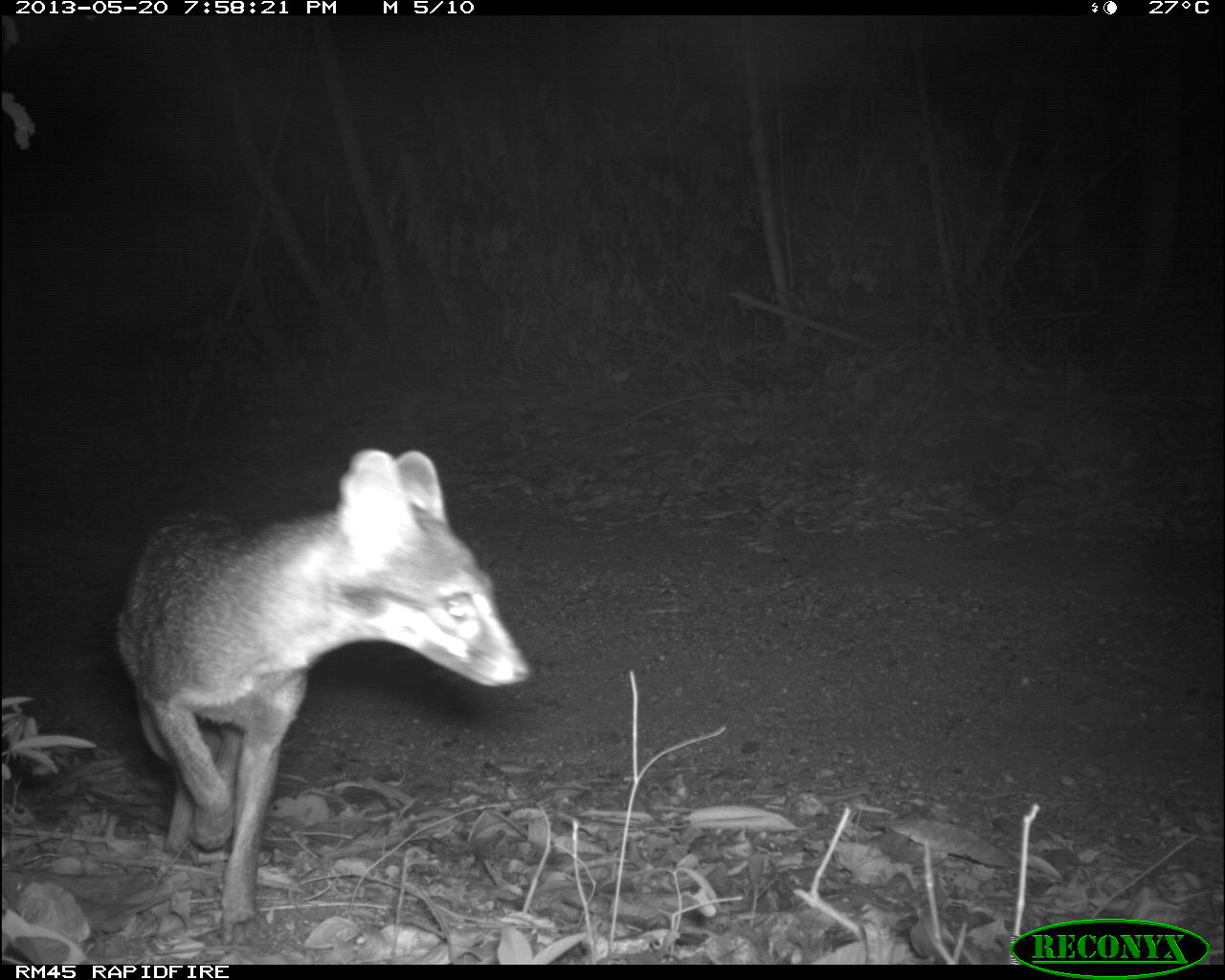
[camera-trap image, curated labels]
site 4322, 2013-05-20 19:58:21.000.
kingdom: Animalia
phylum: Chordata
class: Mammalia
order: Carnivora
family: Canidae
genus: Urocyon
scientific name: Urocyon cinereoargenteus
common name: gray fox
Urocyon cinereoargenteus (gray fox), count 1.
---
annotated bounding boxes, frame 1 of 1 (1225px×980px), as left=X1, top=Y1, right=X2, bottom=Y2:
urocyon cinereoargenteus: left=115, top=448, right=529, bottom=940